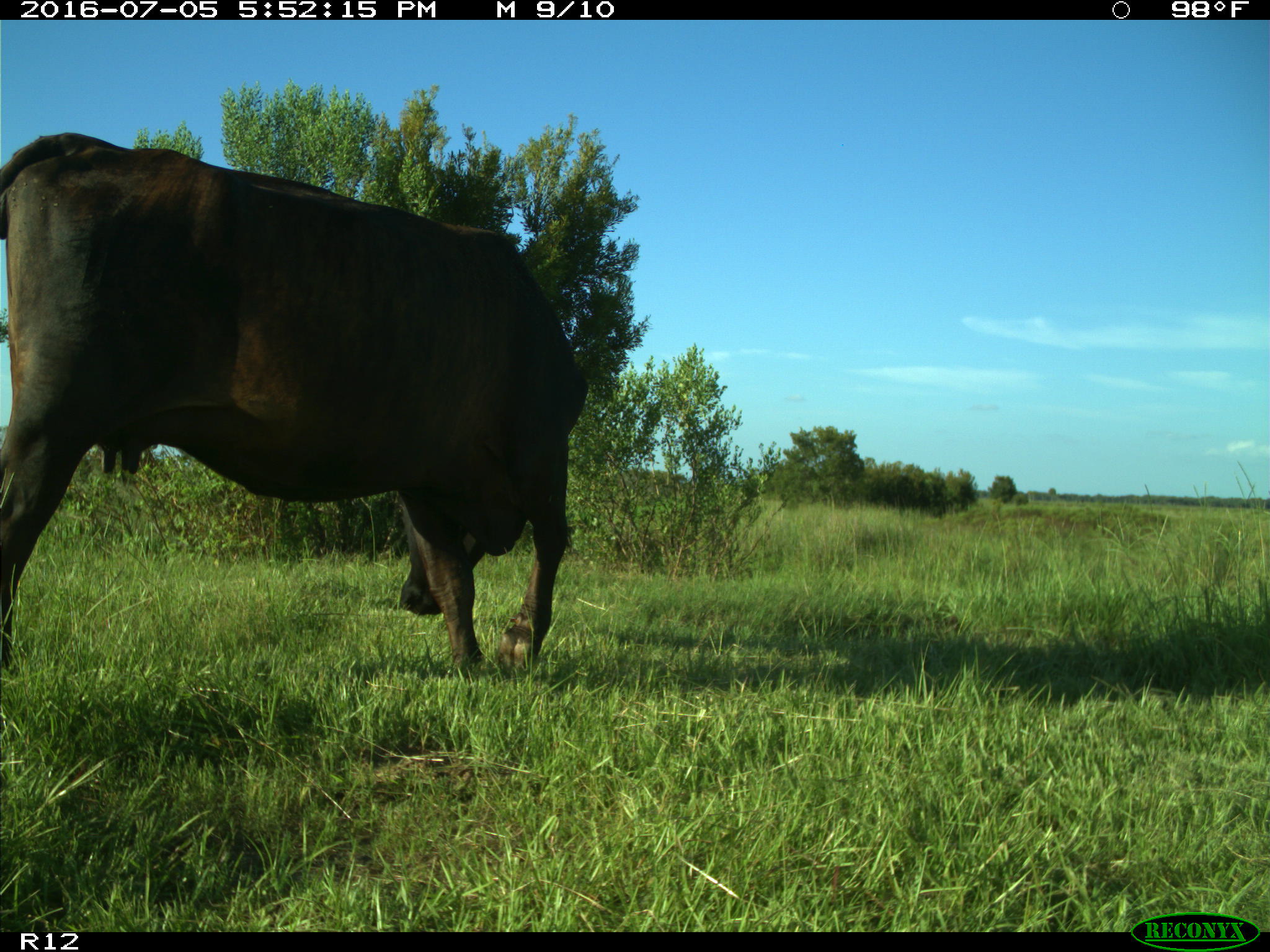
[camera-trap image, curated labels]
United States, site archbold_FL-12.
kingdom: Animalia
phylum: Chordata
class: Mammalia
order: Artiodactyla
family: Bovidae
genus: Bos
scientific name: Bos taurus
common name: domestic cow